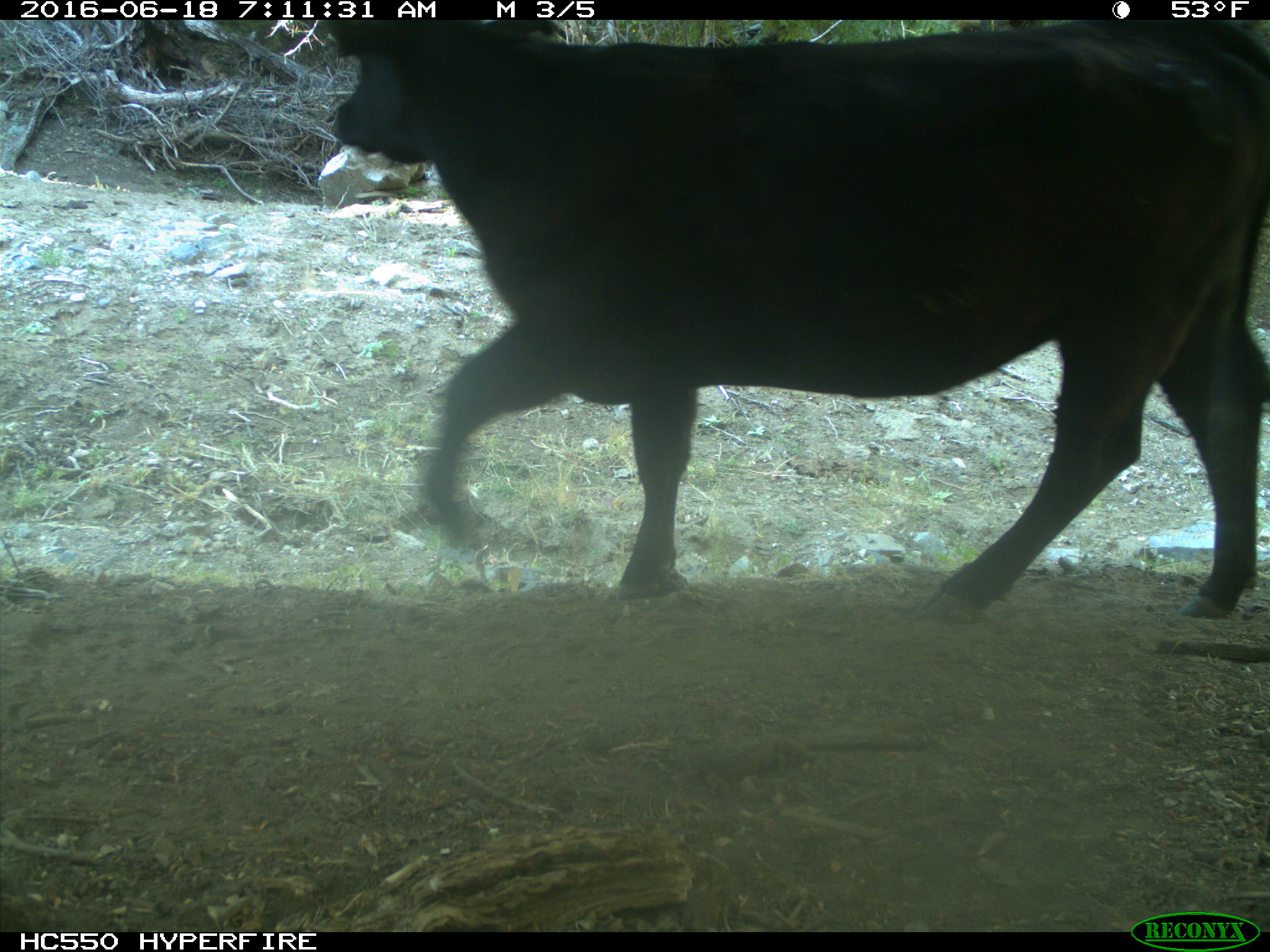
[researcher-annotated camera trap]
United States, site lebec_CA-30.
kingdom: Animalia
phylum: Chordata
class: Mammalia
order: Artiodactyla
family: Bovidae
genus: Bos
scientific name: Bos taurus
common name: domestic cow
Bos taurus (domestic cow).